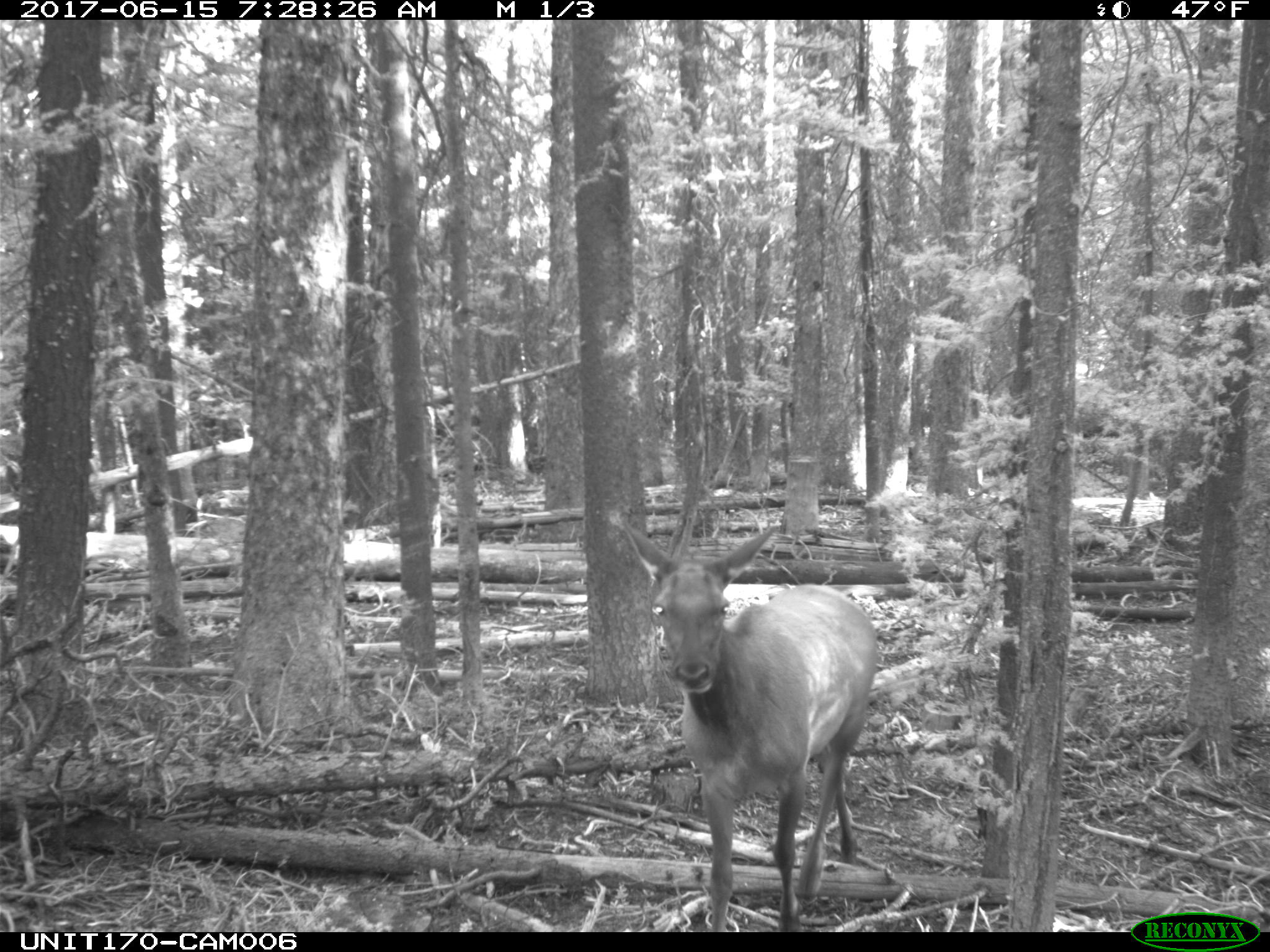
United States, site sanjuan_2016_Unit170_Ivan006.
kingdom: Animalia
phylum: Chordata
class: Mammalia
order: Artiodactyla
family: Cervidae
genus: Cervus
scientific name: Cervus elaphus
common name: red deer